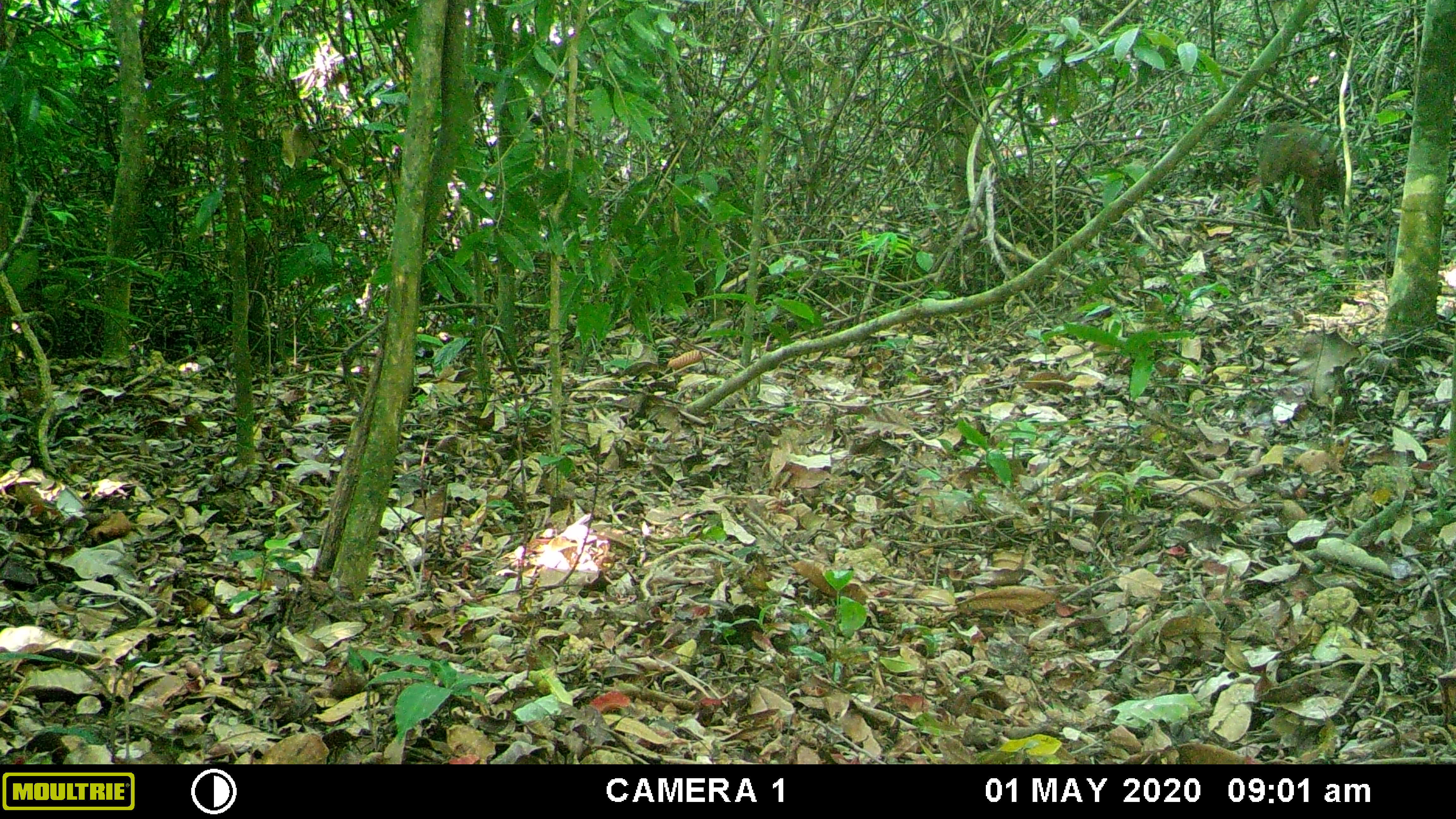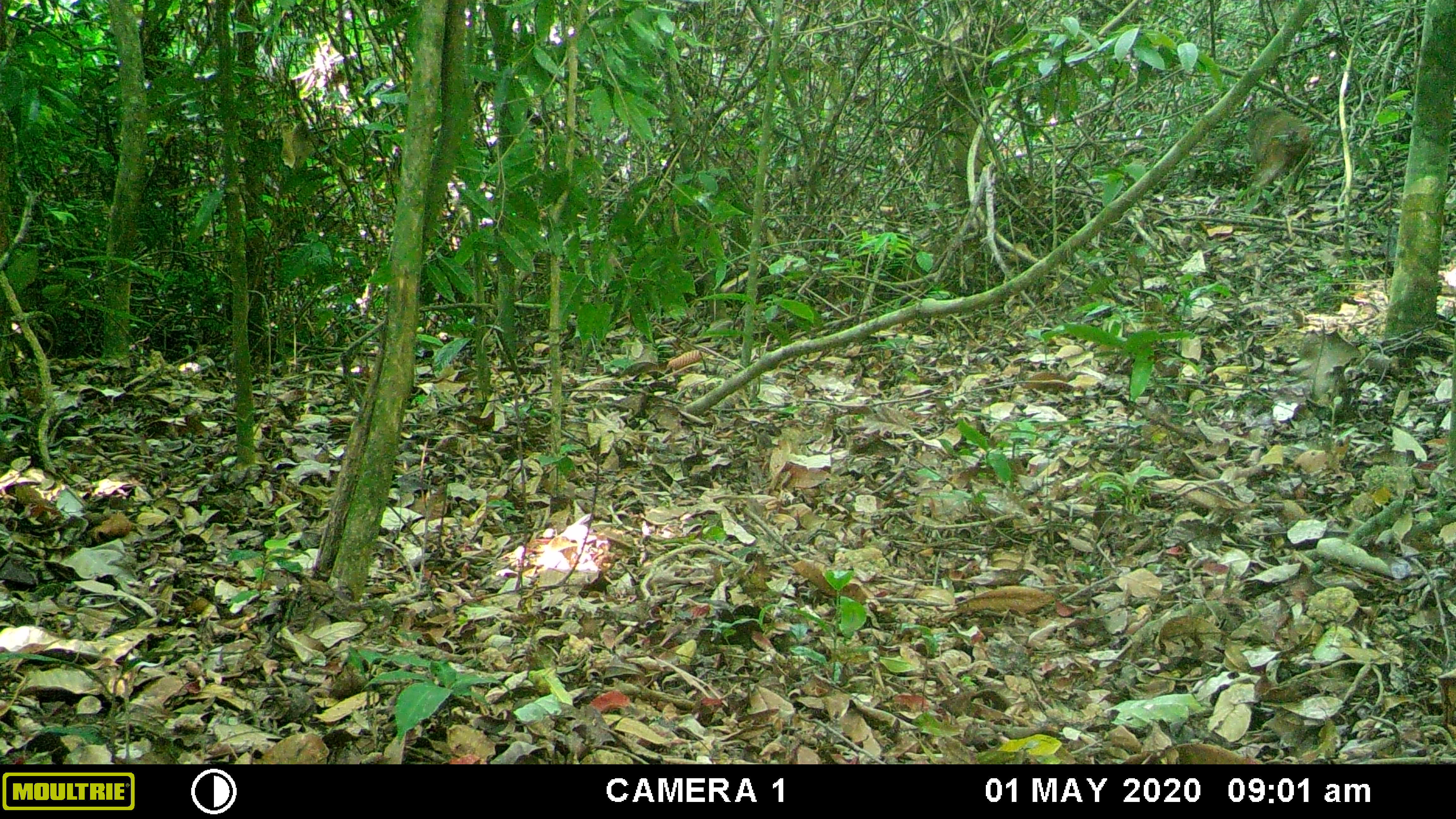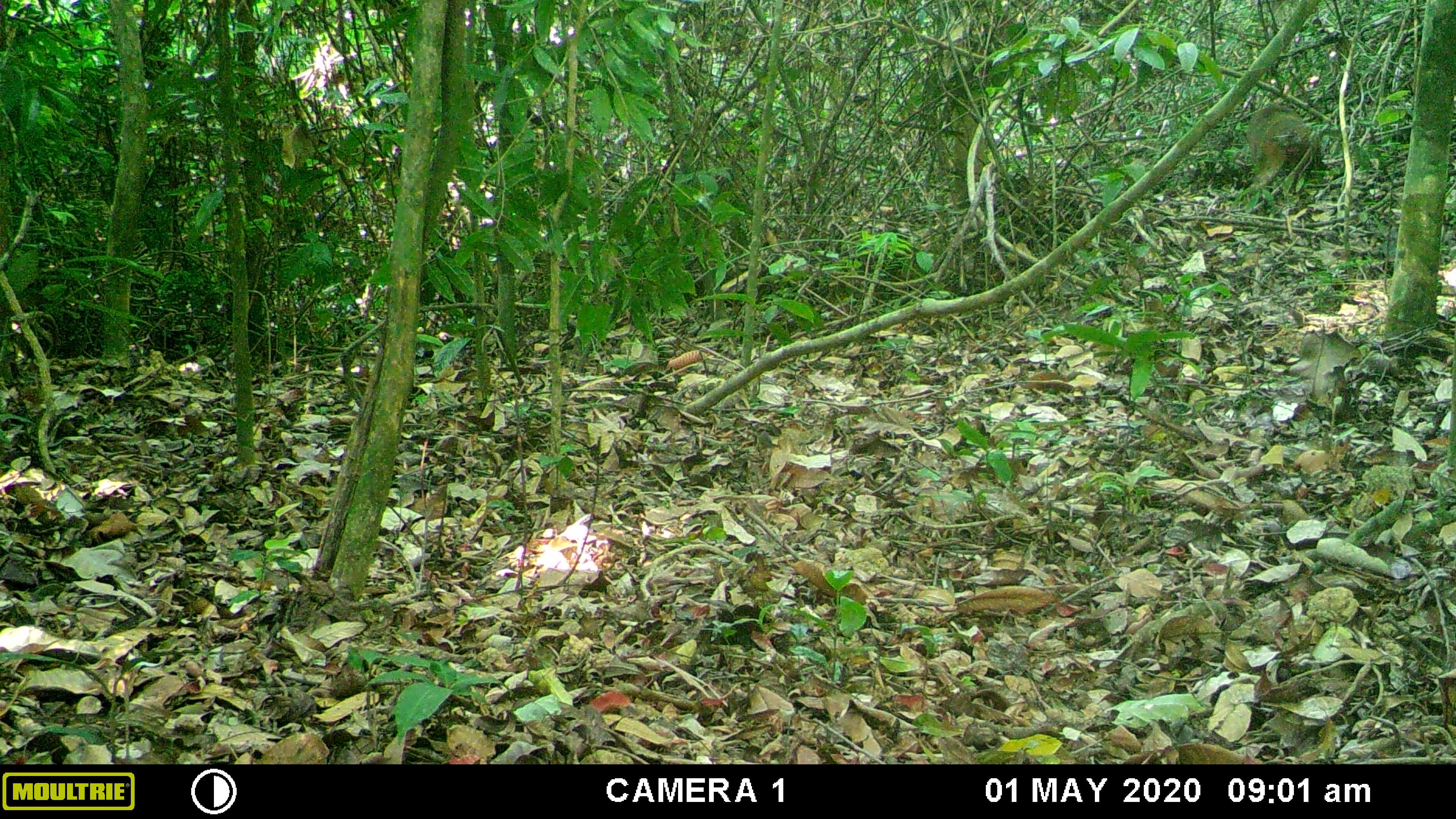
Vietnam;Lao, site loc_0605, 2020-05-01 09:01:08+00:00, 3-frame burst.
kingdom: Animalia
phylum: Chordata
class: Mammalia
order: Primates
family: Cercopithecidae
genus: Macaca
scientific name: Macaca arctoides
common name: stump-tailed macaque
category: stump tailed macaque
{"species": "stump tailed macaque (stump-tailed macaque) (Macaca arctoides)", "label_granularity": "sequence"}